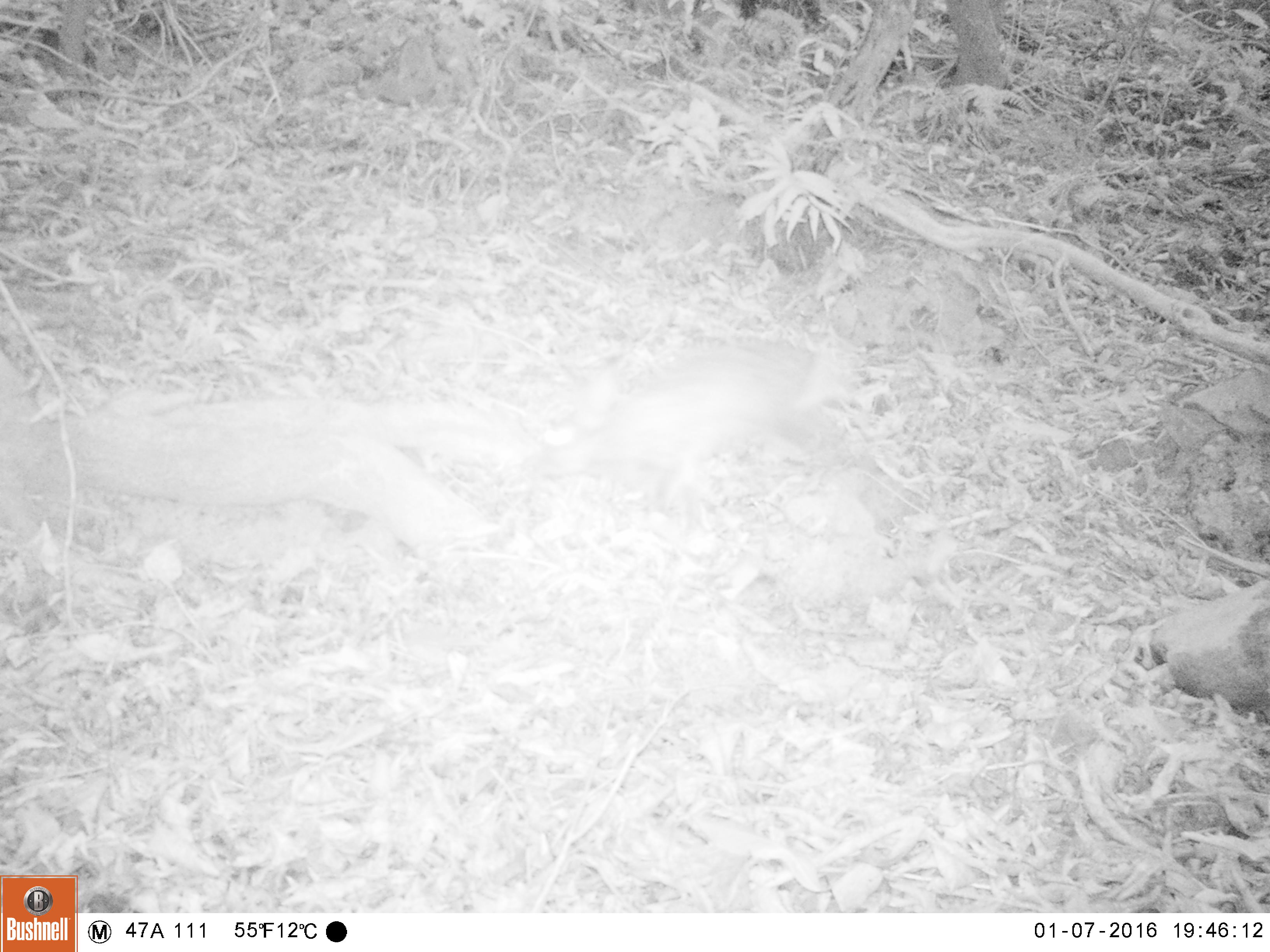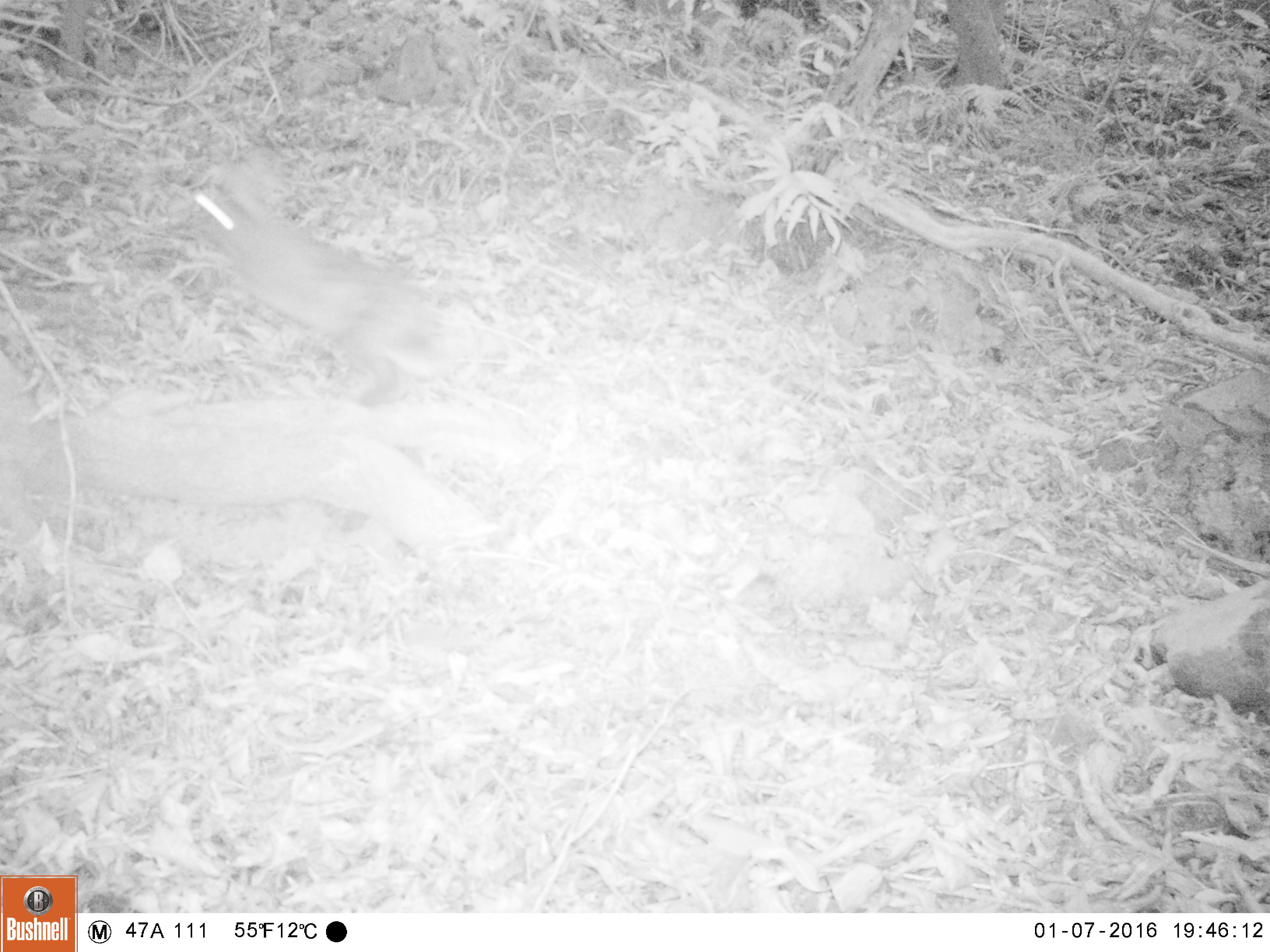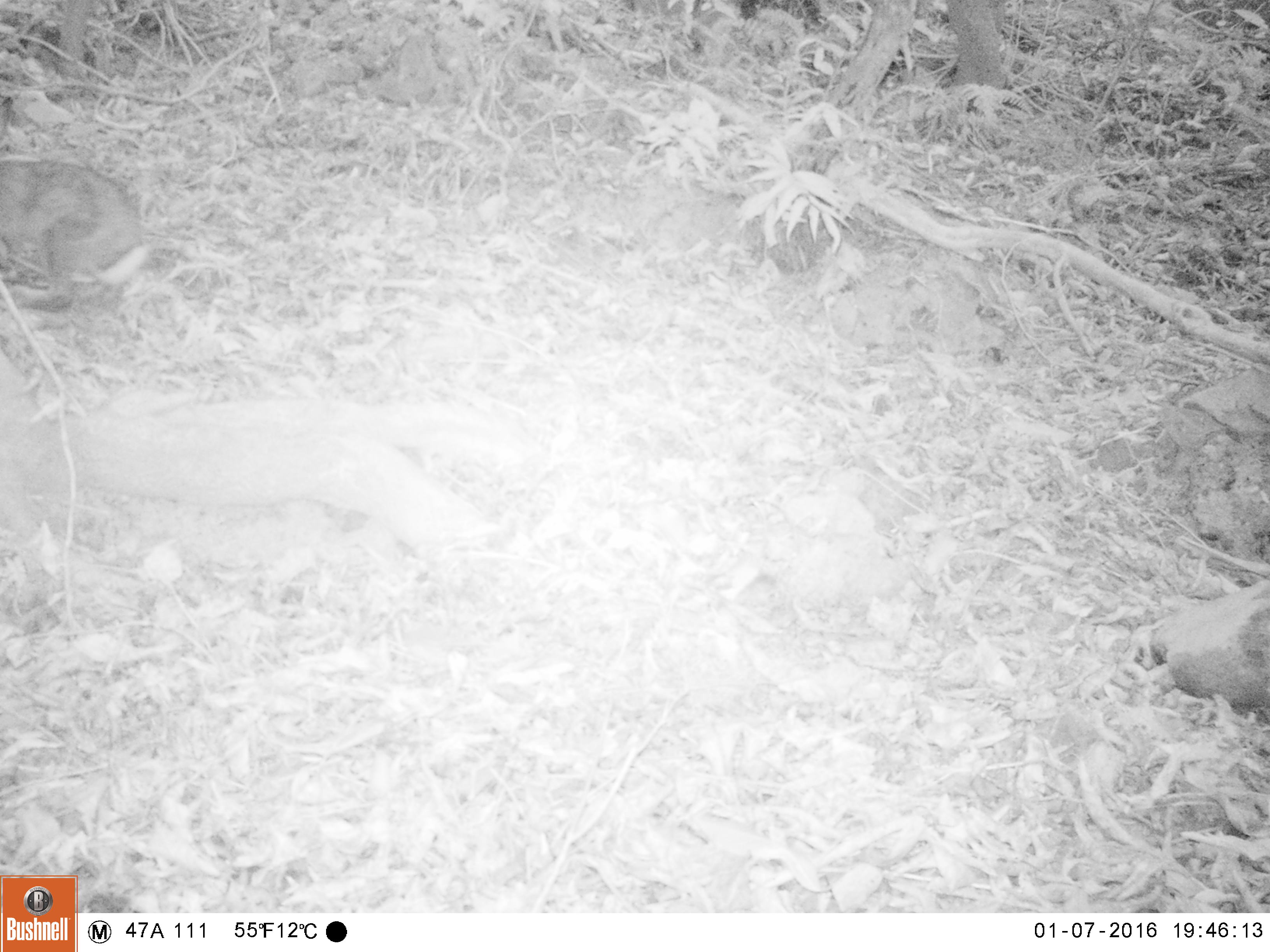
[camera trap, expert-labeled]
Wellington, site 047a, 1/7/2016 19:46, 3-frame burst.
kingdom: Animalia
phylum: Chordata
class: Mammalia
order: Lagomorpha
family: Leporidae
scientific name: Leporidae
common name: rabbit